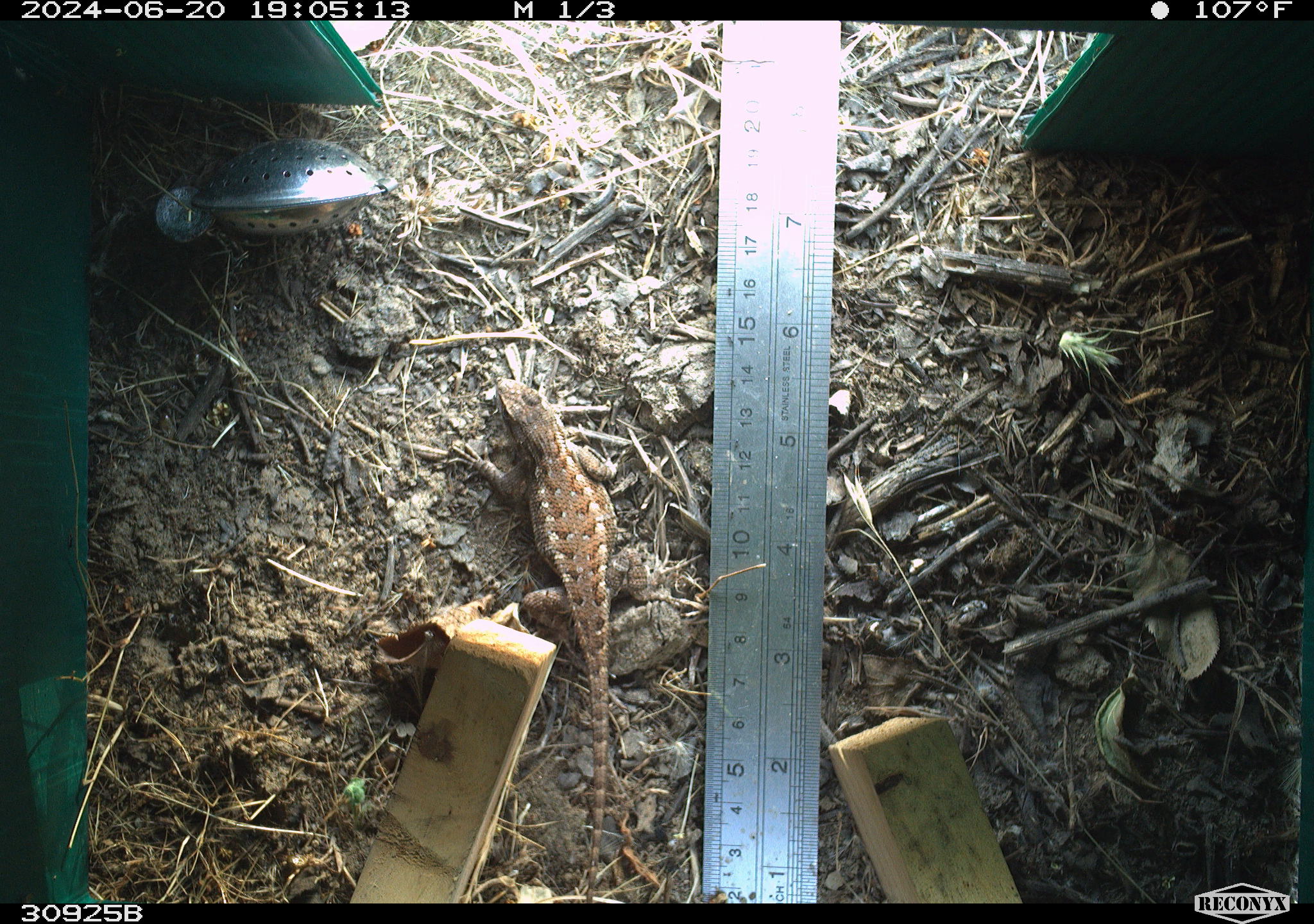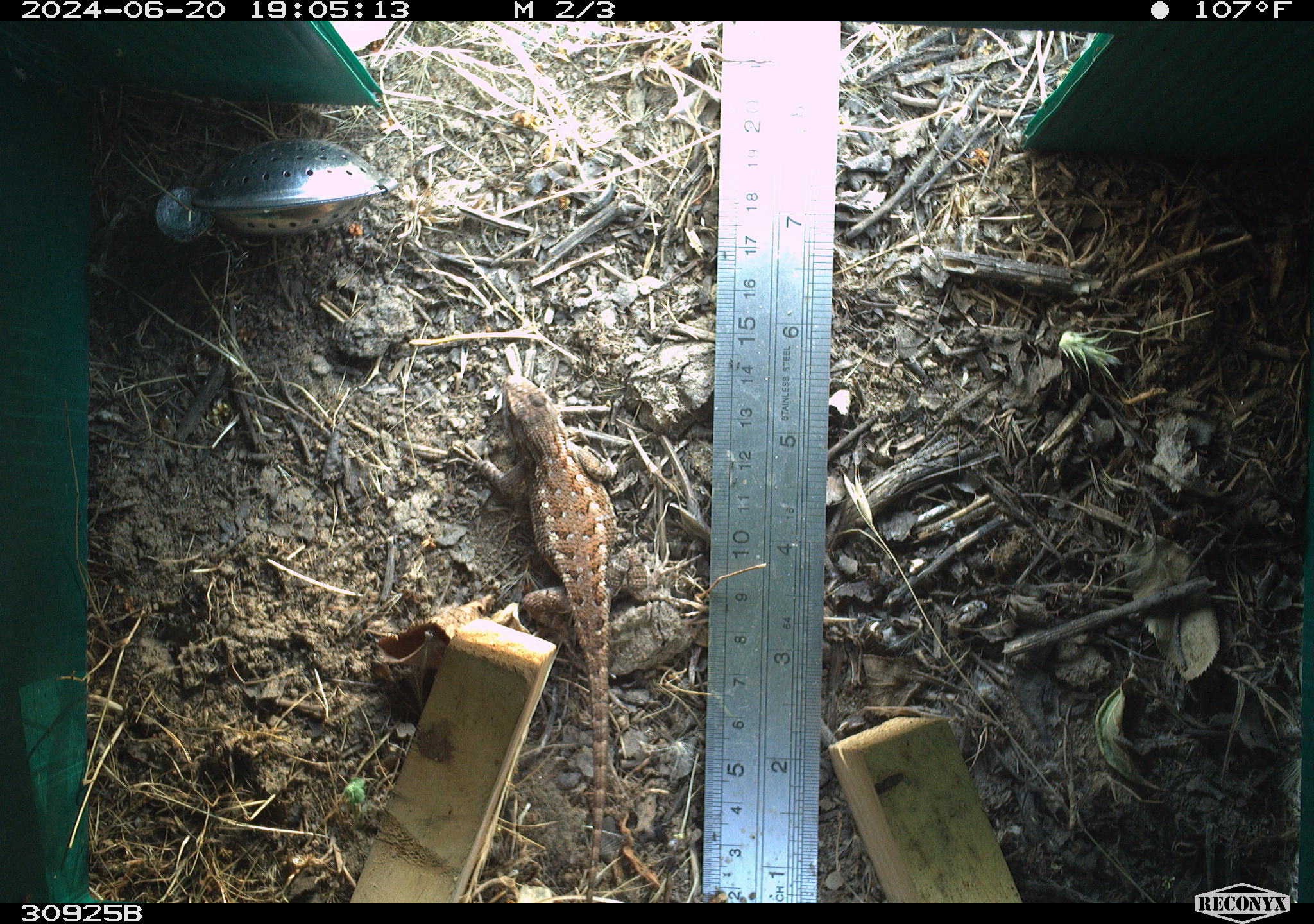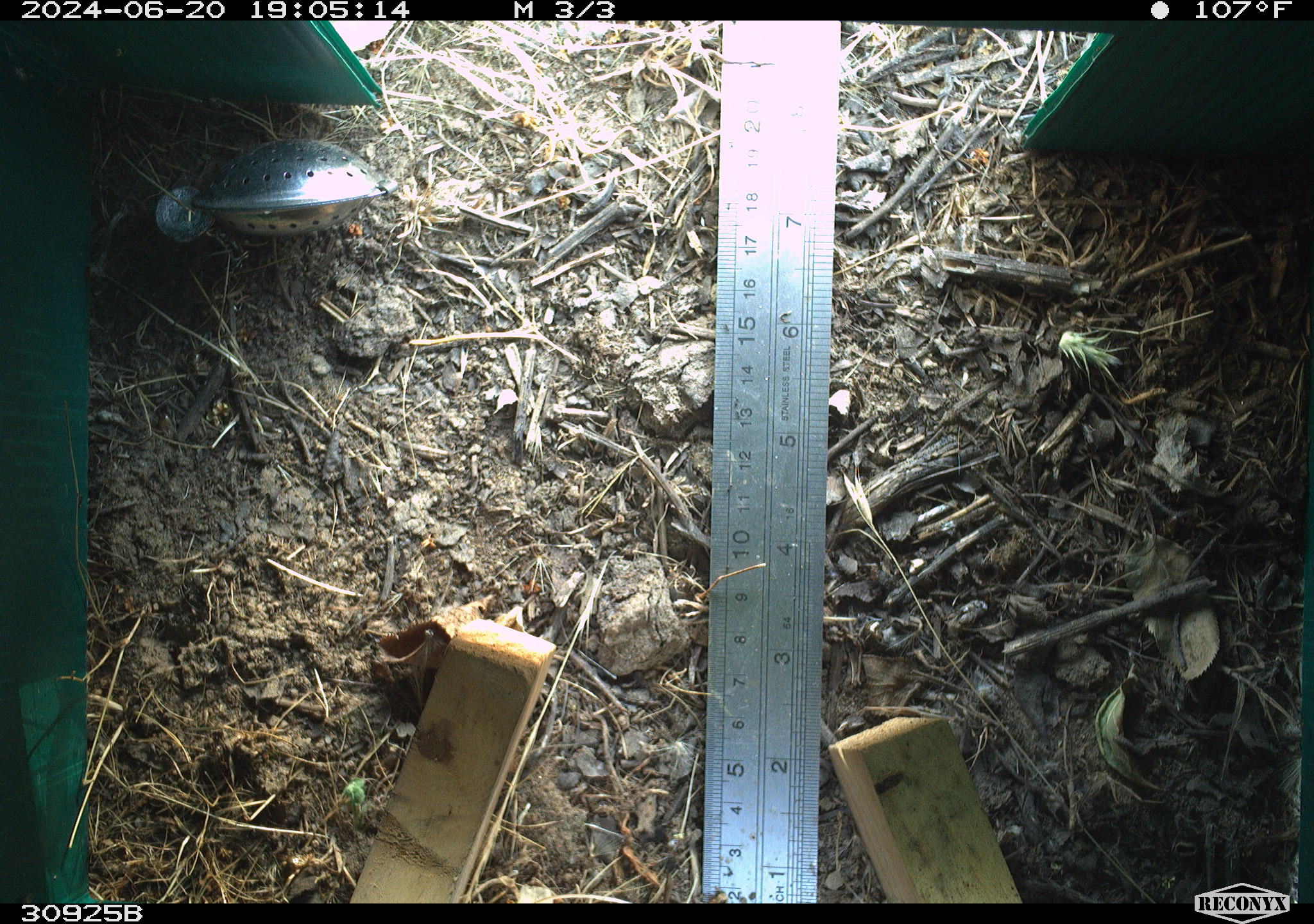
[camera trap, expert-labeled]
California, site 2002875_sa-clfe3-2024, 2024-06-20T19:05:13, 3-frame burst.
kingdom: Animalia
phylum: Chordata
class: Reptilia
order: Squamata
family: Phrynosomatidae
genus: Sceloporus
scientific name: Sceloporus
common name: spiny lizards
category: sceloporus species